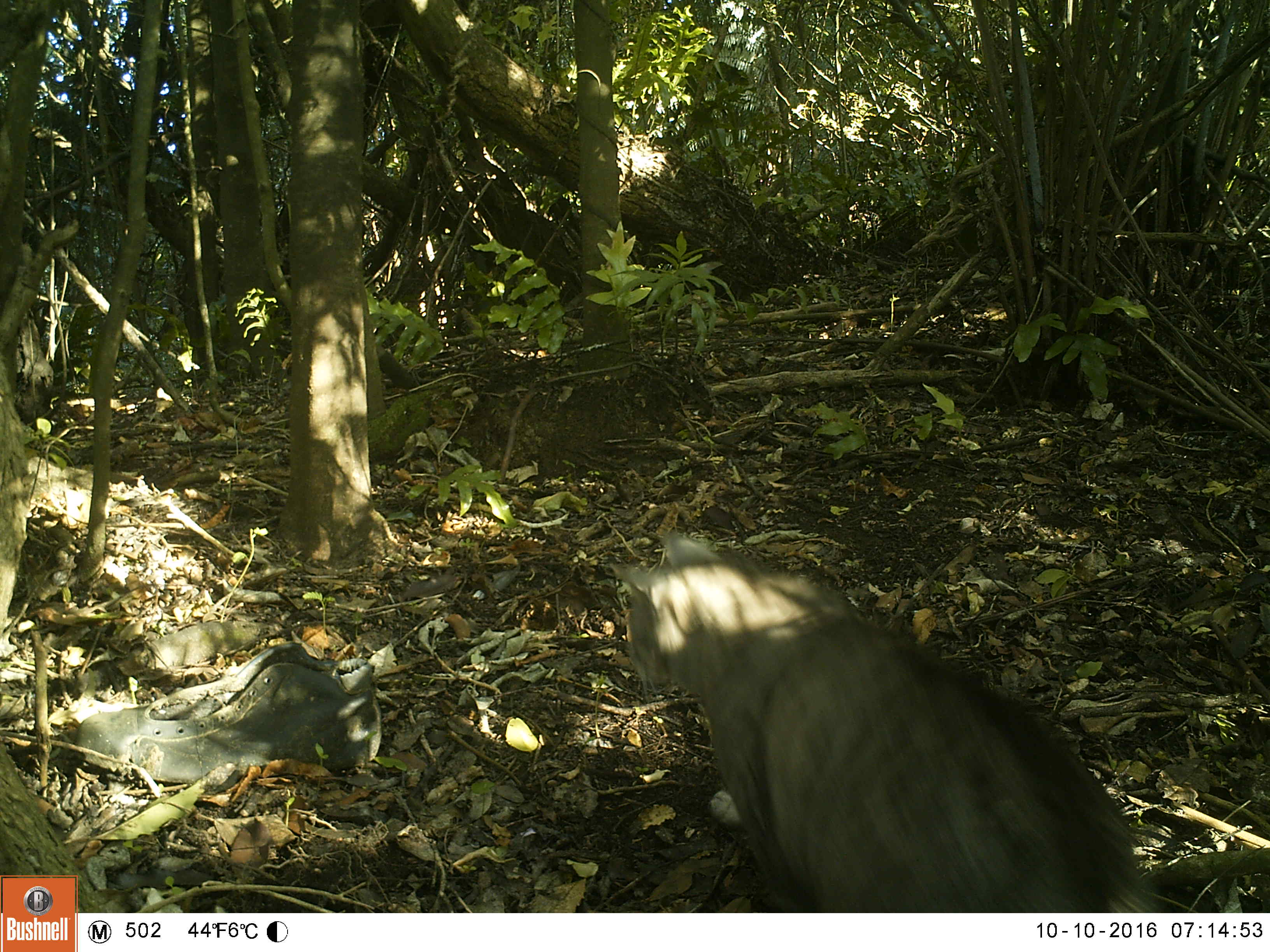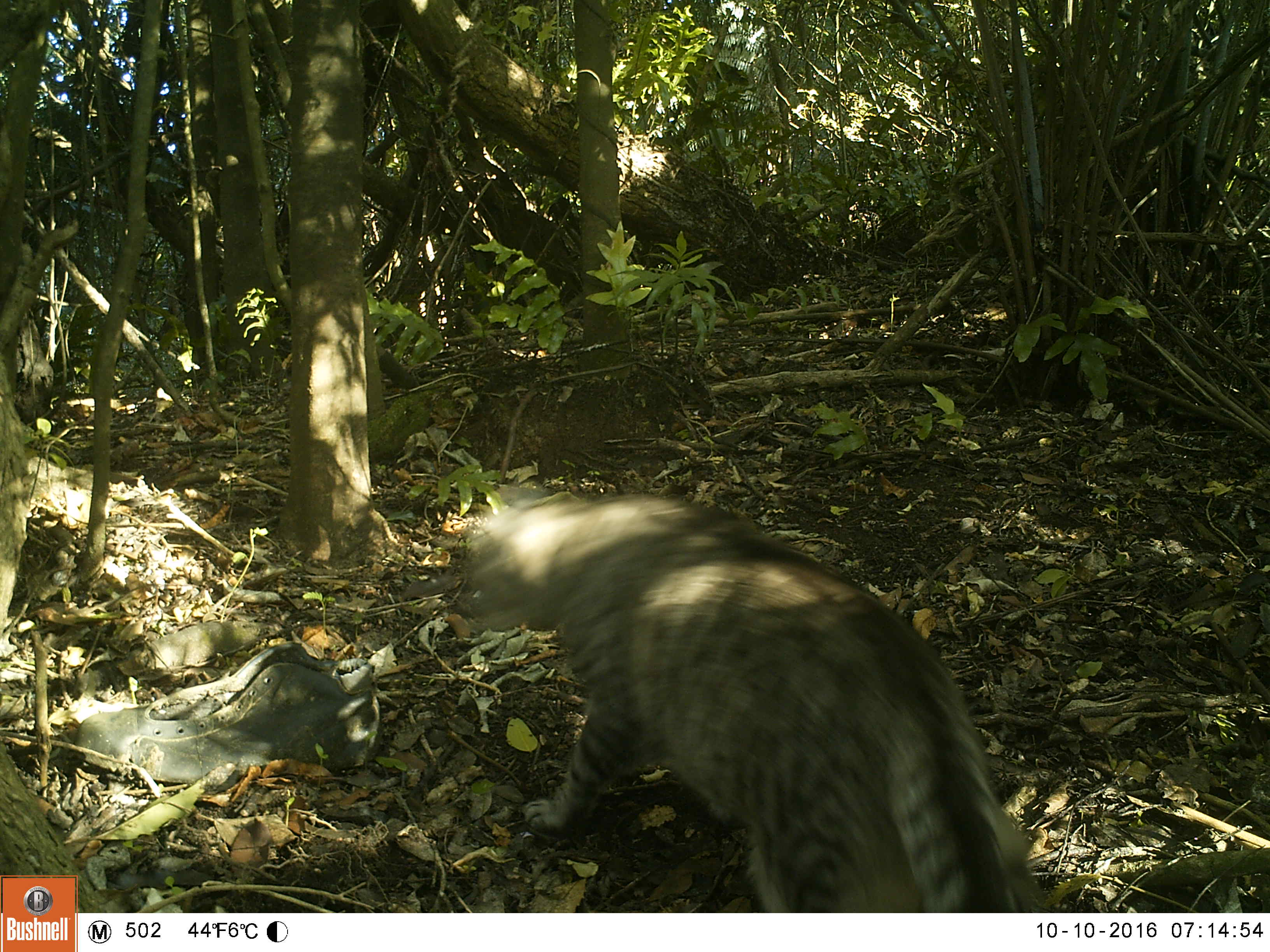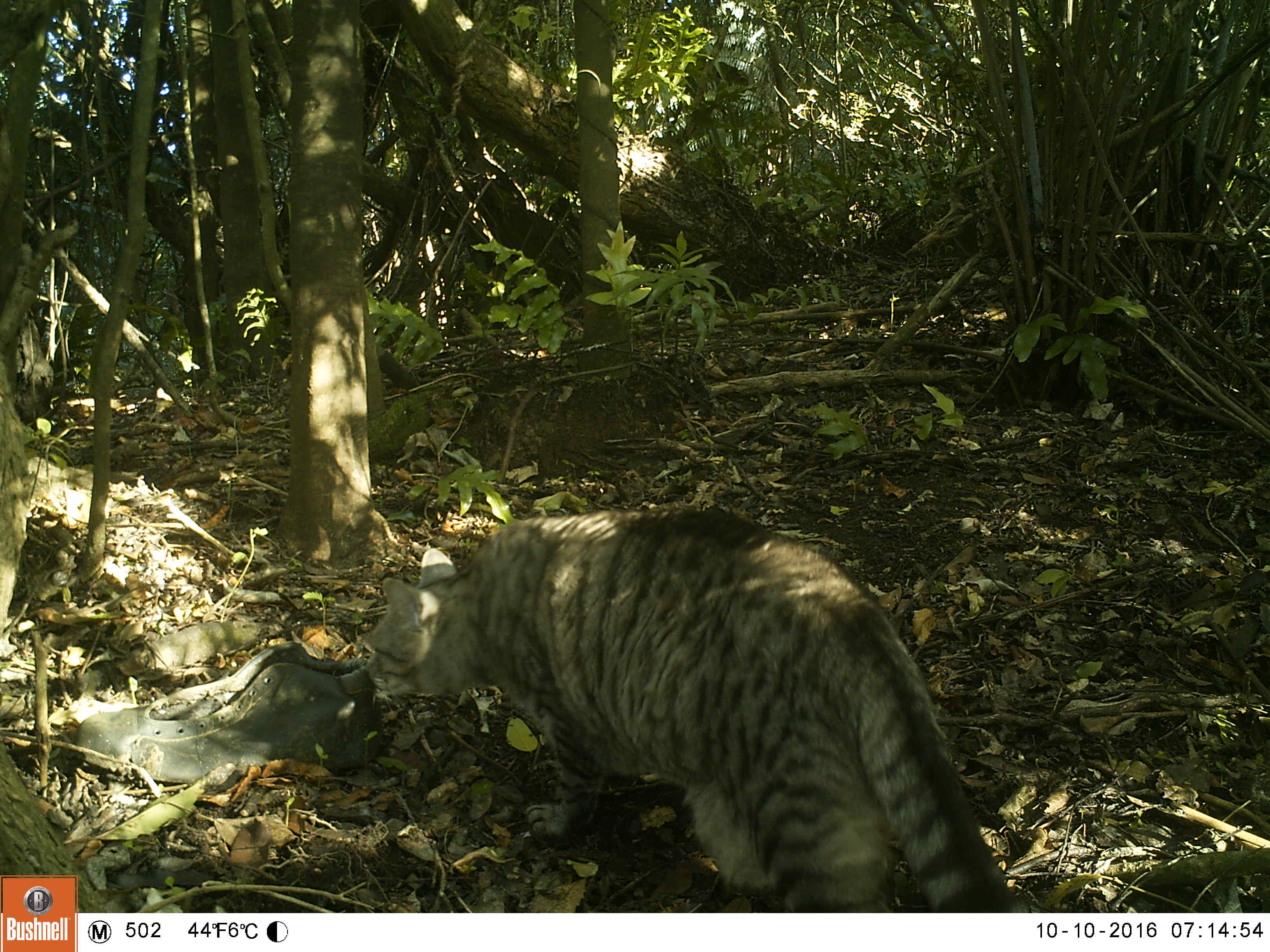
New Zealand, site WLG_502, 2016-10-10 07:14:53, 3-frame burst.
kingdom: Animalia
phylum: Chordata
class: Mammalia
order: Carnivora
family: Felidae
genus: Felis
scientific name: Felis catus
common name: domestic cat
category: cat